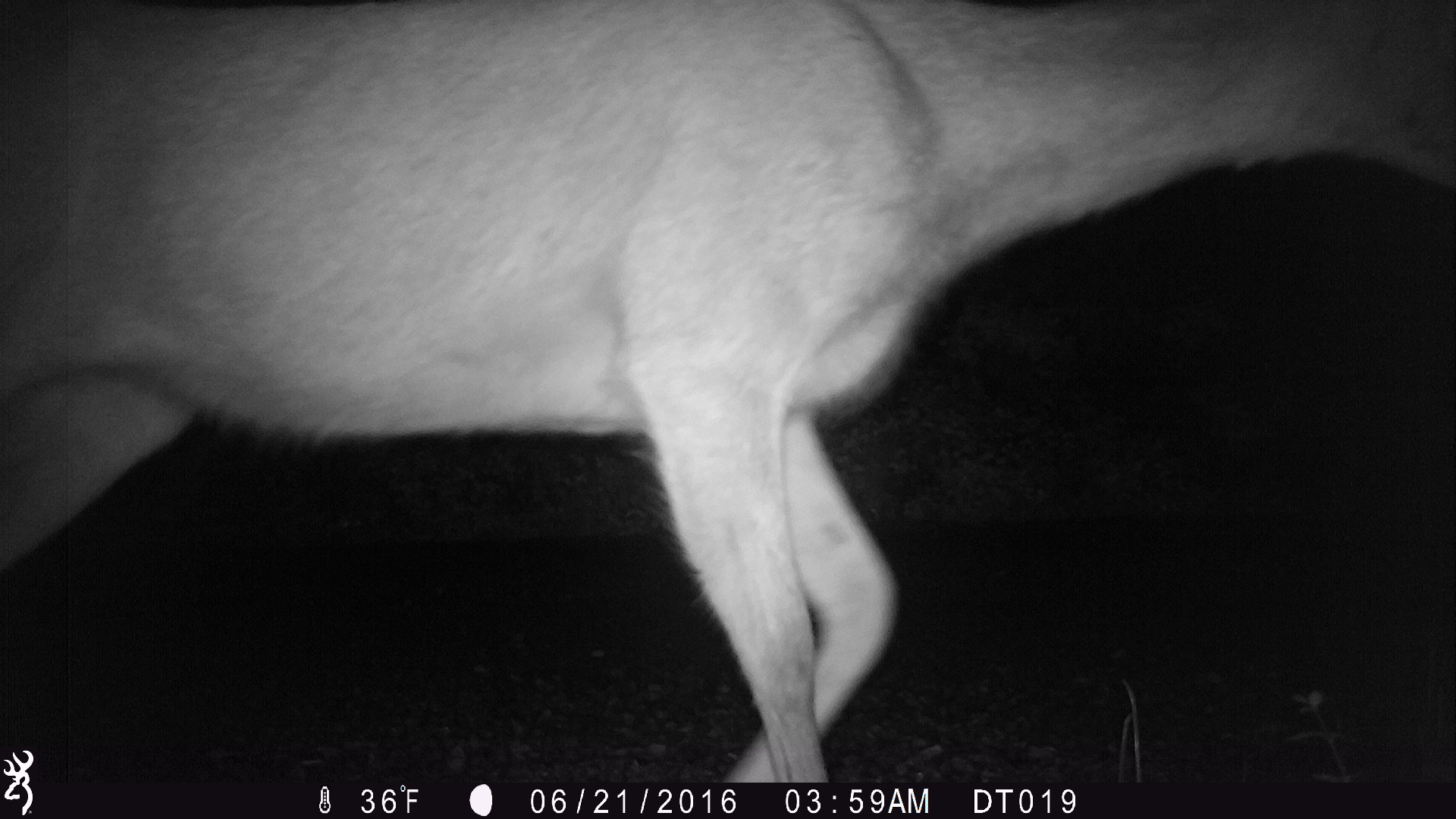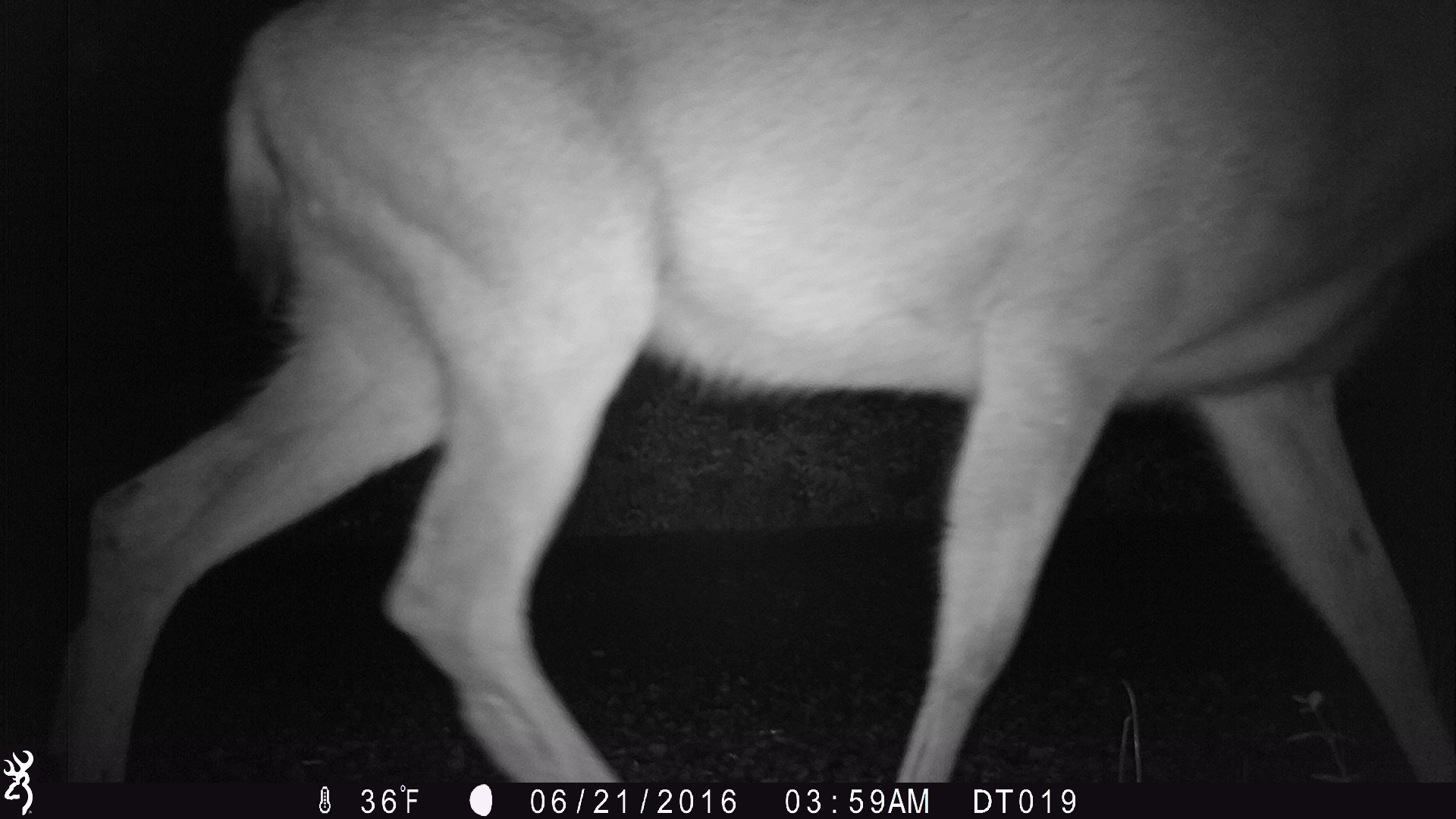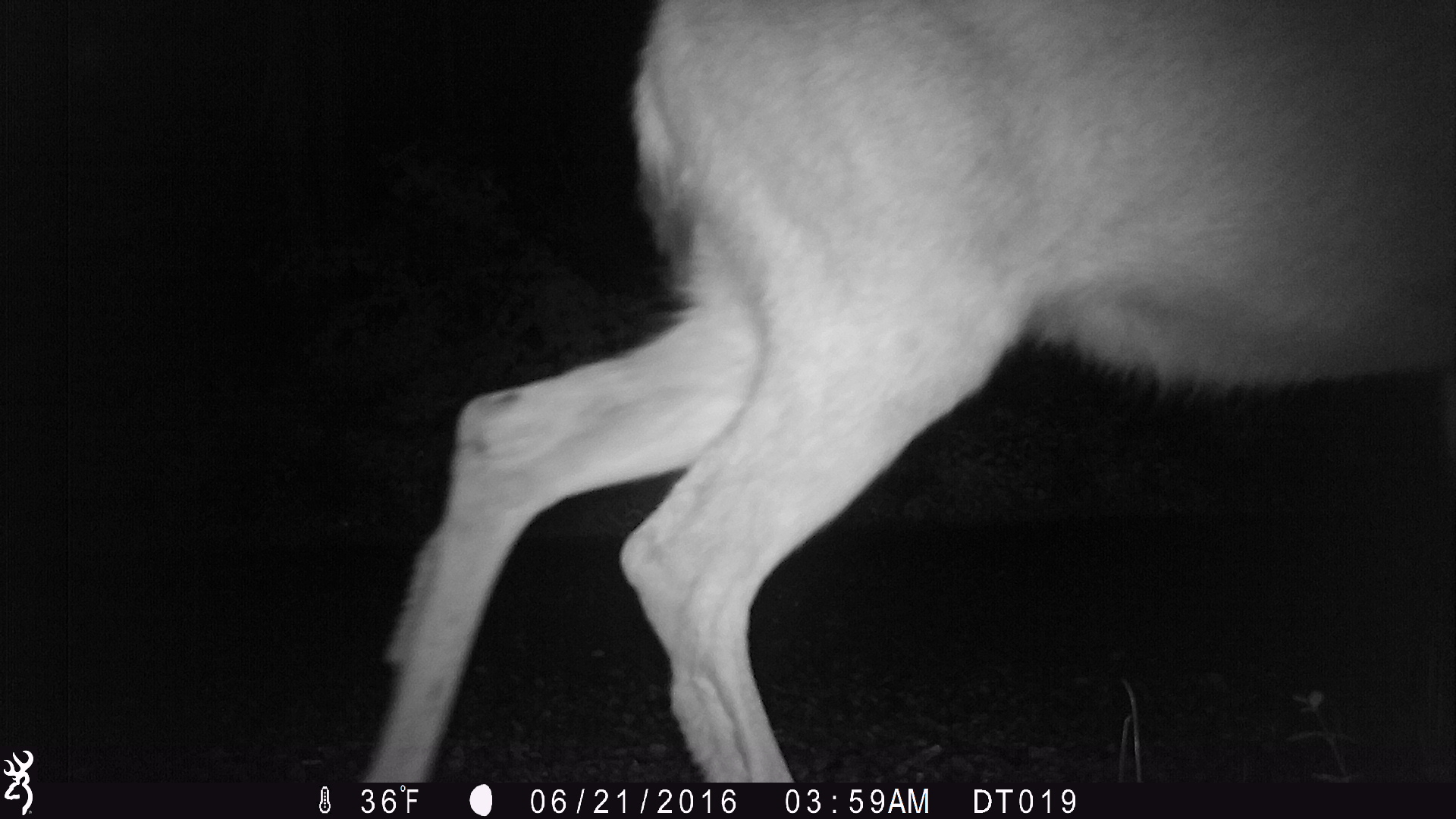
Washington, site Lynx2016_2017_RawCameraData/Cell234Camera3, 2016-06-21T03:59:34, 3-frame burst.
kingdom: Animalia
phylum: Chordata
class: Mammalia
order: Artiodactyla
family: Cervidae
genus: Odocoileus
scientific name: Odocoileus hemionus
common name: mule deer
Odocoileus hemionus (mule deer). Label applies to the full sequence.